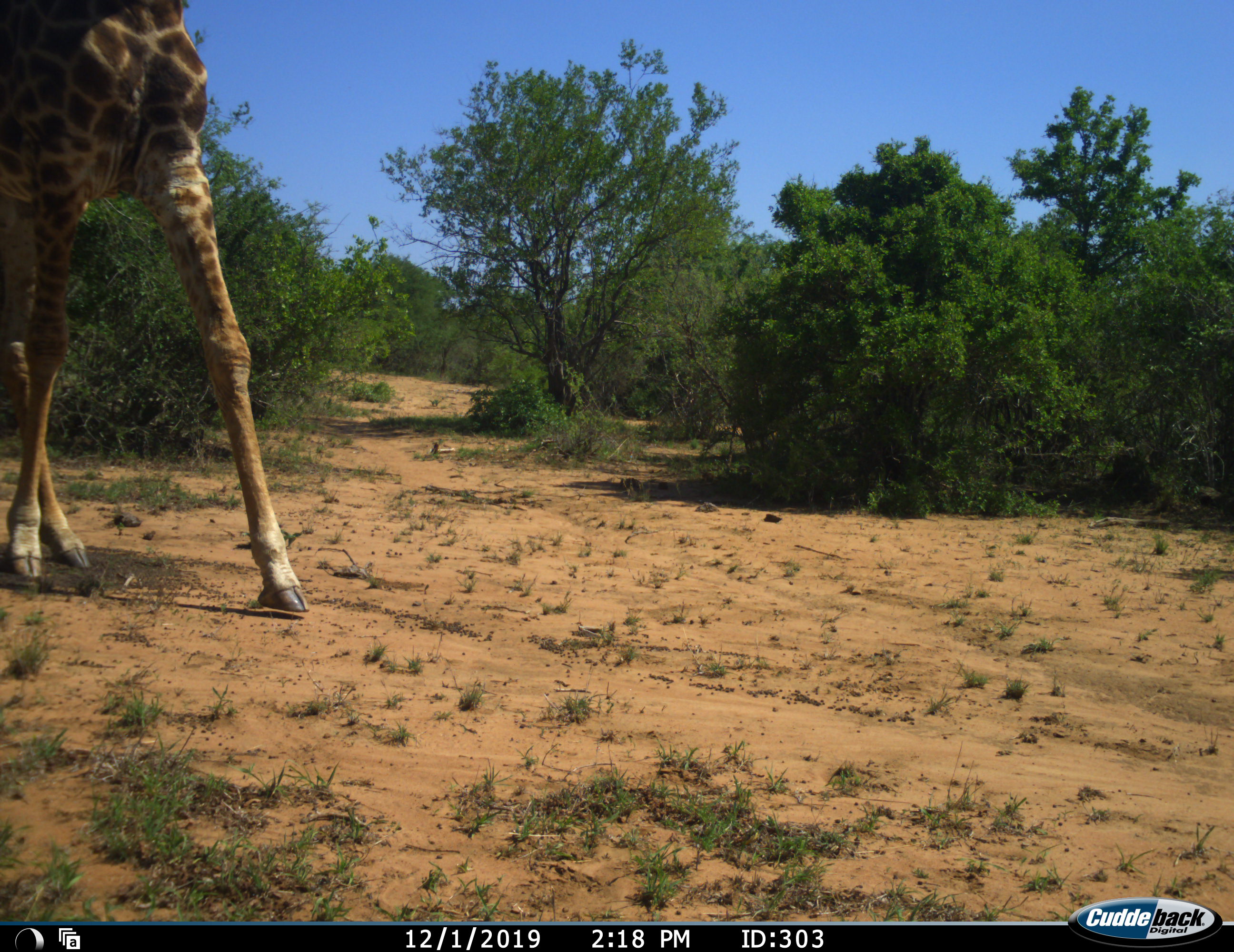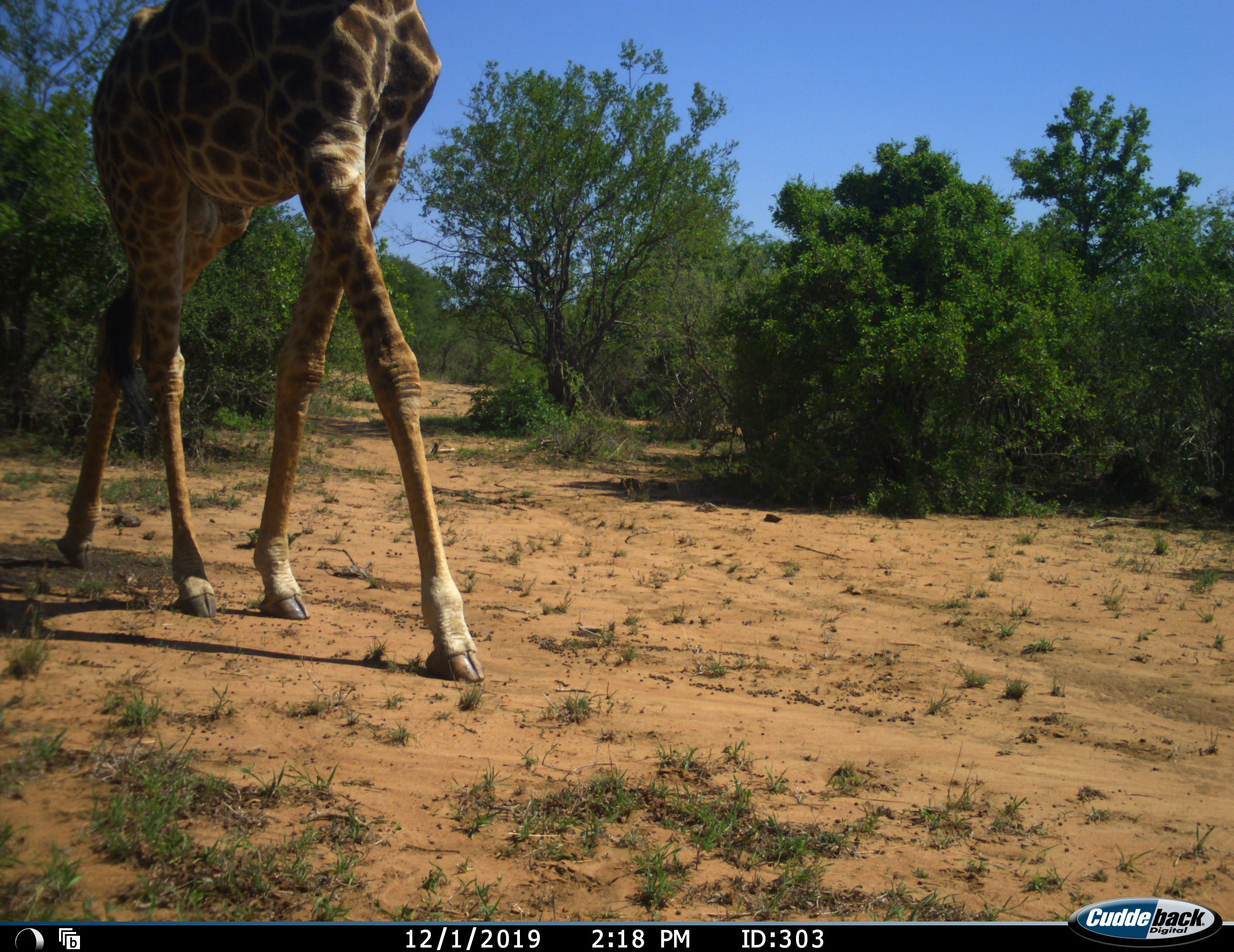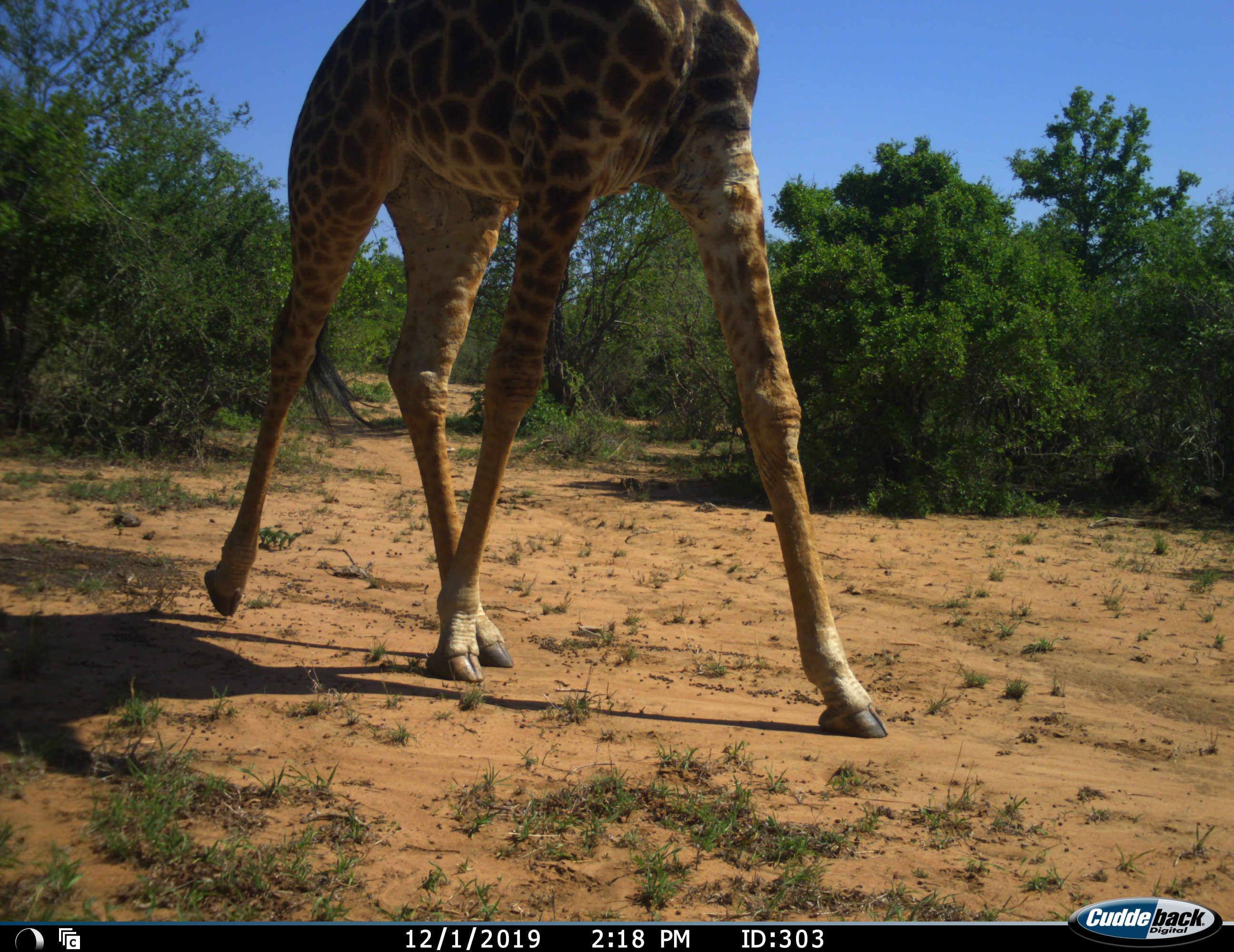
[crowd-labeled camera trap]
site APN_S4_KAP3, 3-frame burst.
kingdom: Animalia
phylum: Chordata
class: Mammalia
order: Artiodactyla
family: Giraffidae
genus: Giraffa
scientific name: Giraffa camelopardalis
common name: giraffe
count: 1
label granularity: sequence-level